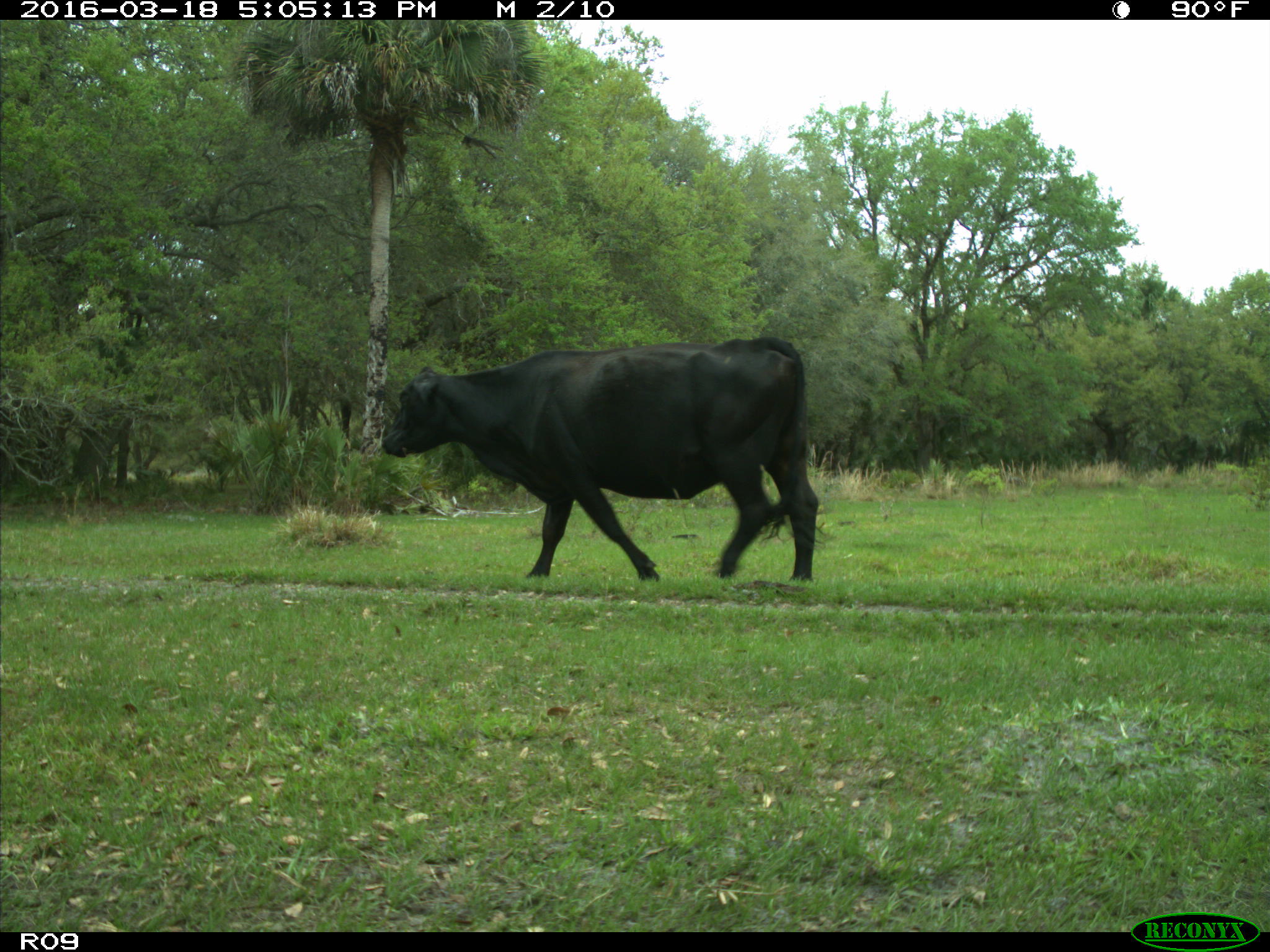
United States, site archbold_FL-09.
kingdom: Animalia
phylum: Chordata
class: Mammalia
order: Artiodactyla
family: Bovidae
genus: Bos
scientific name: Bos taurus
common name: domestic cow